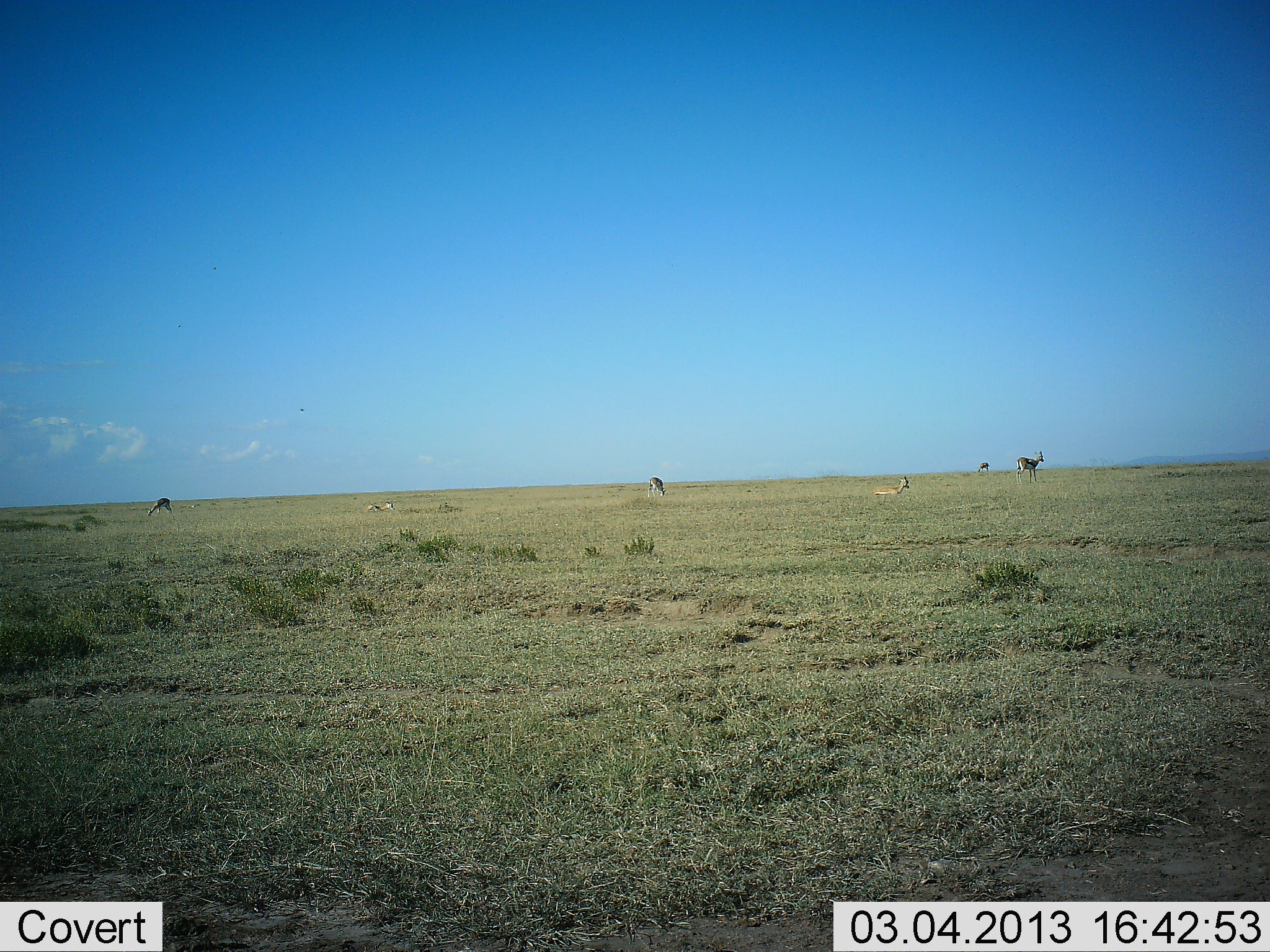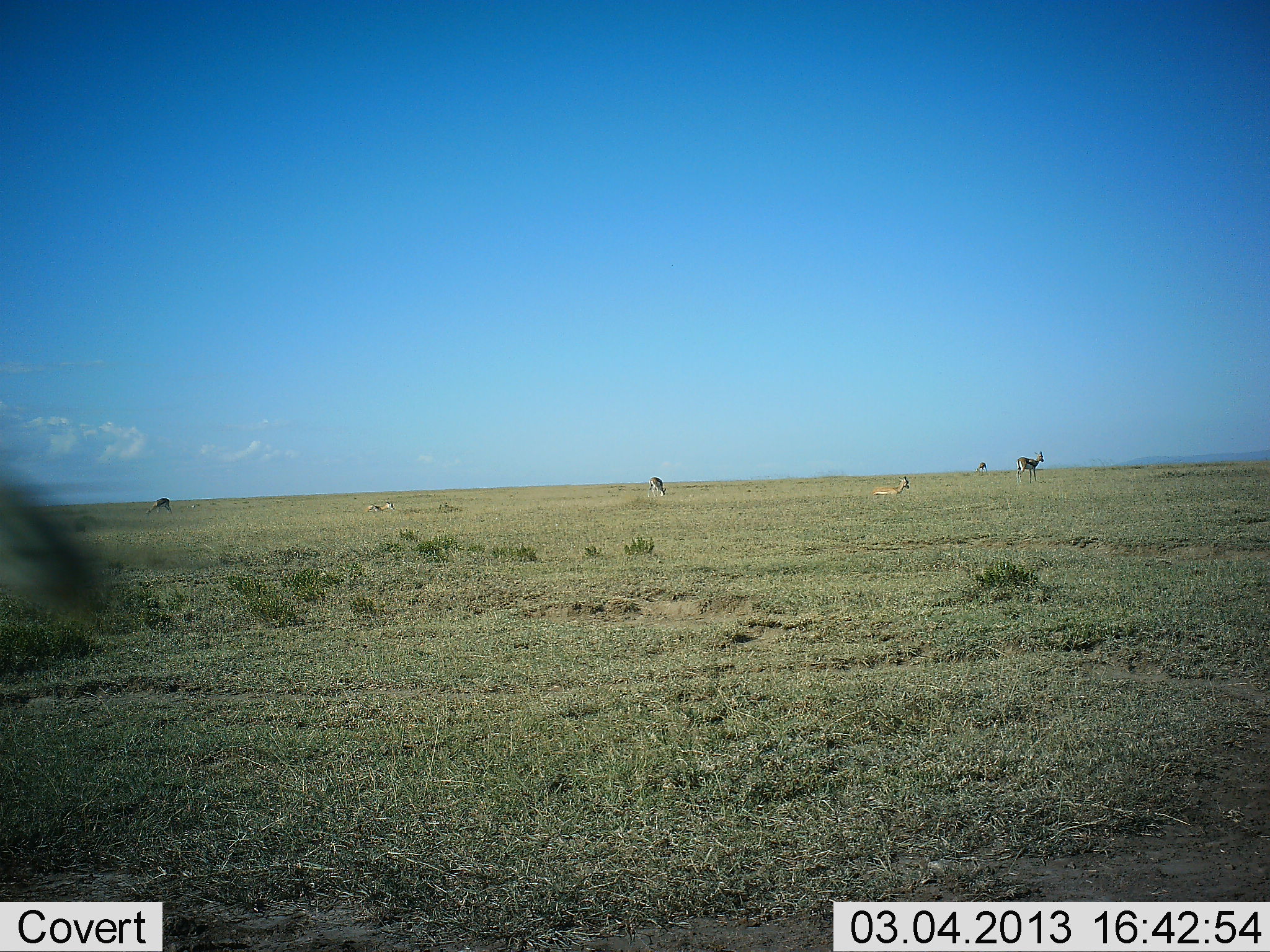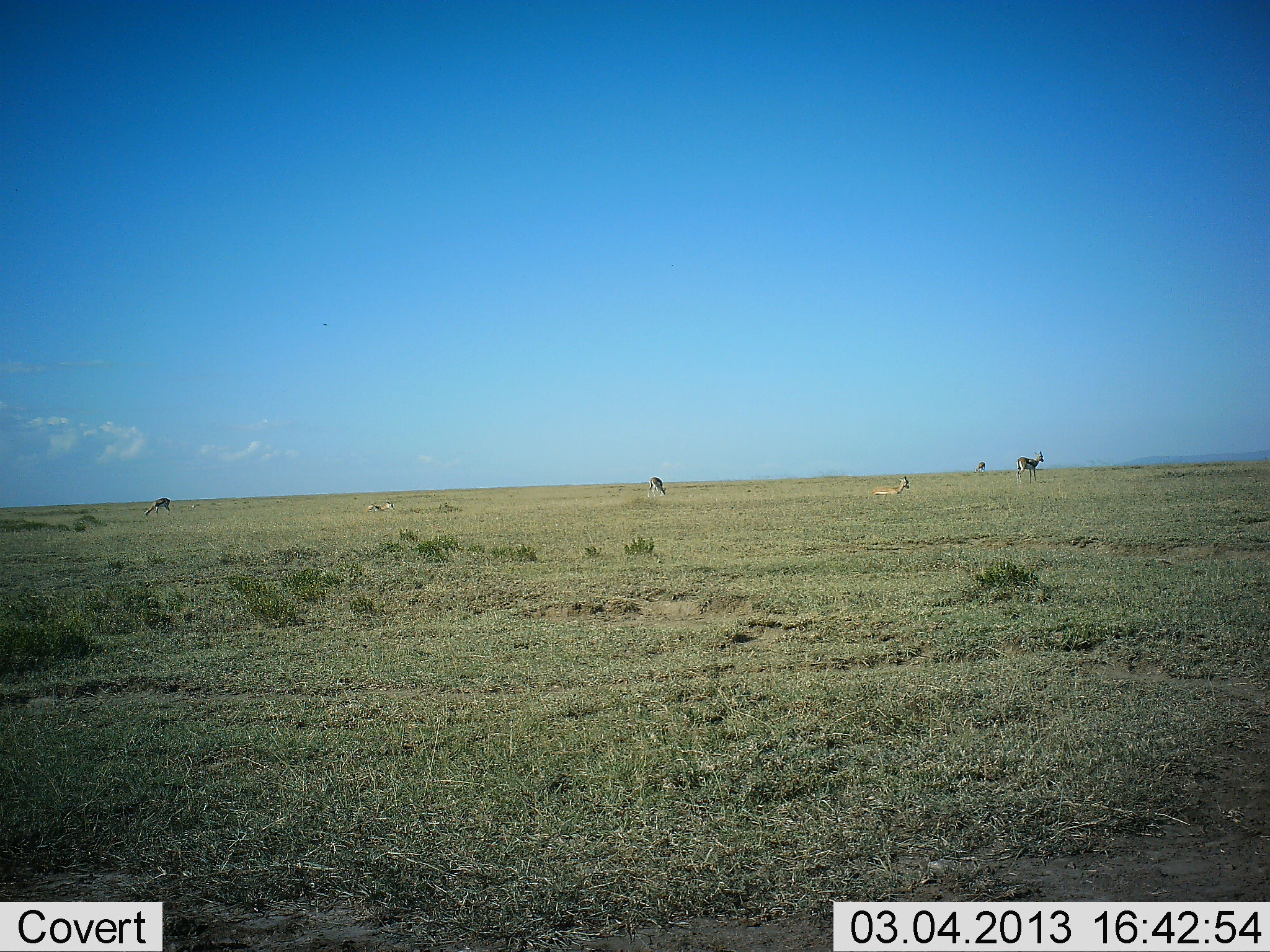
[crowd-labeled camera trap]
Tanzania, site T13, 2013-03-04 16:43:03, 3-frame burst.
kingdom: Animalia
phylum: Chordata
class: Mammalia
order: Artiodactyla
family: Bovidae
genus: Eudorcas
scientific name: Eudorcas thomsonii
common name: thomson's gazelle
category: gazellethomsons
Gazellethomsons (thomson's gazelle) (Eudorcas thomsonii), count 6. Behavior (volunteer vote fractions): standing 90%, resting 80%, moving 0%, interacting 0%. Young present (vote fraction): 0%. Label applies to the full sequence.